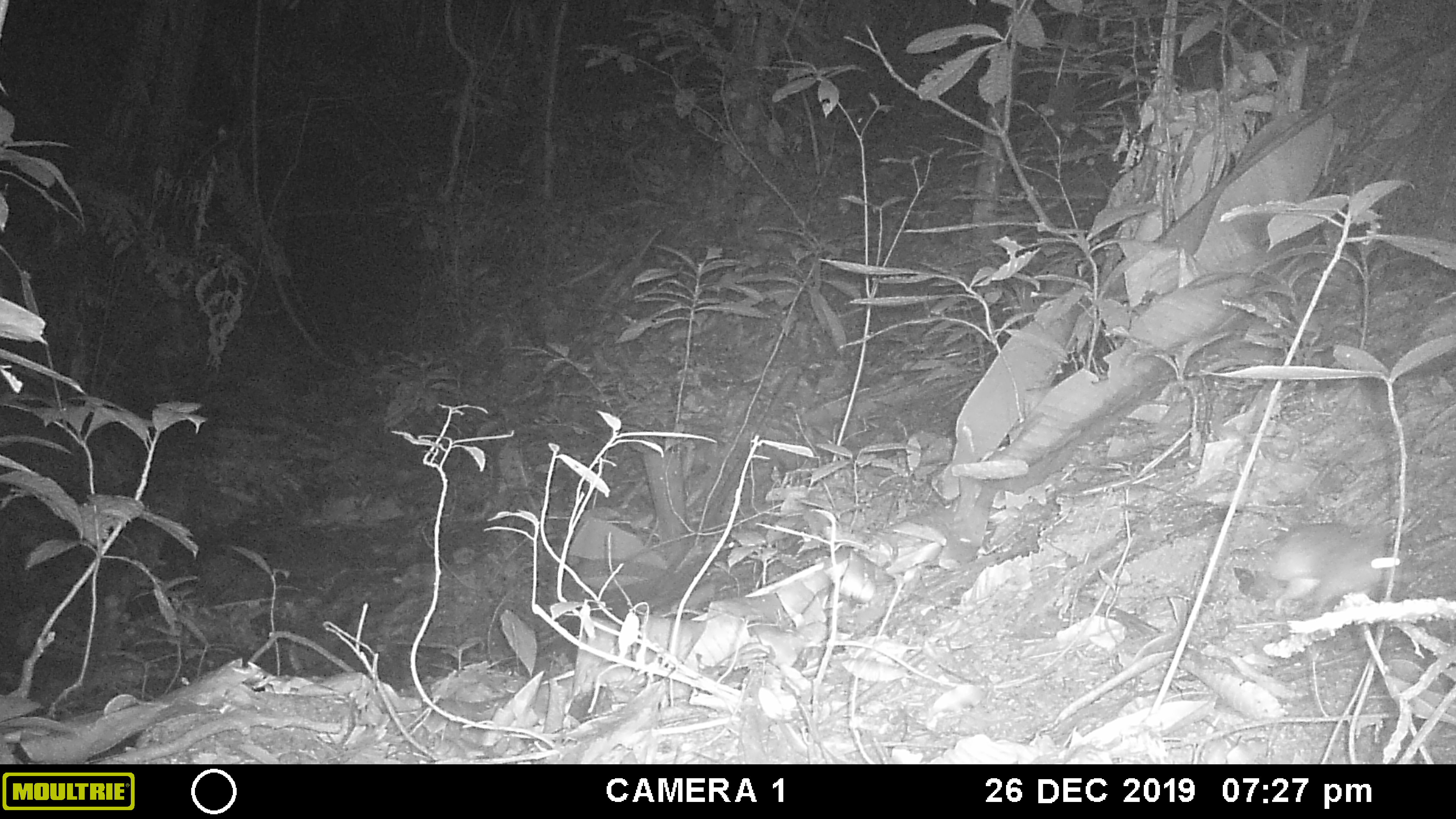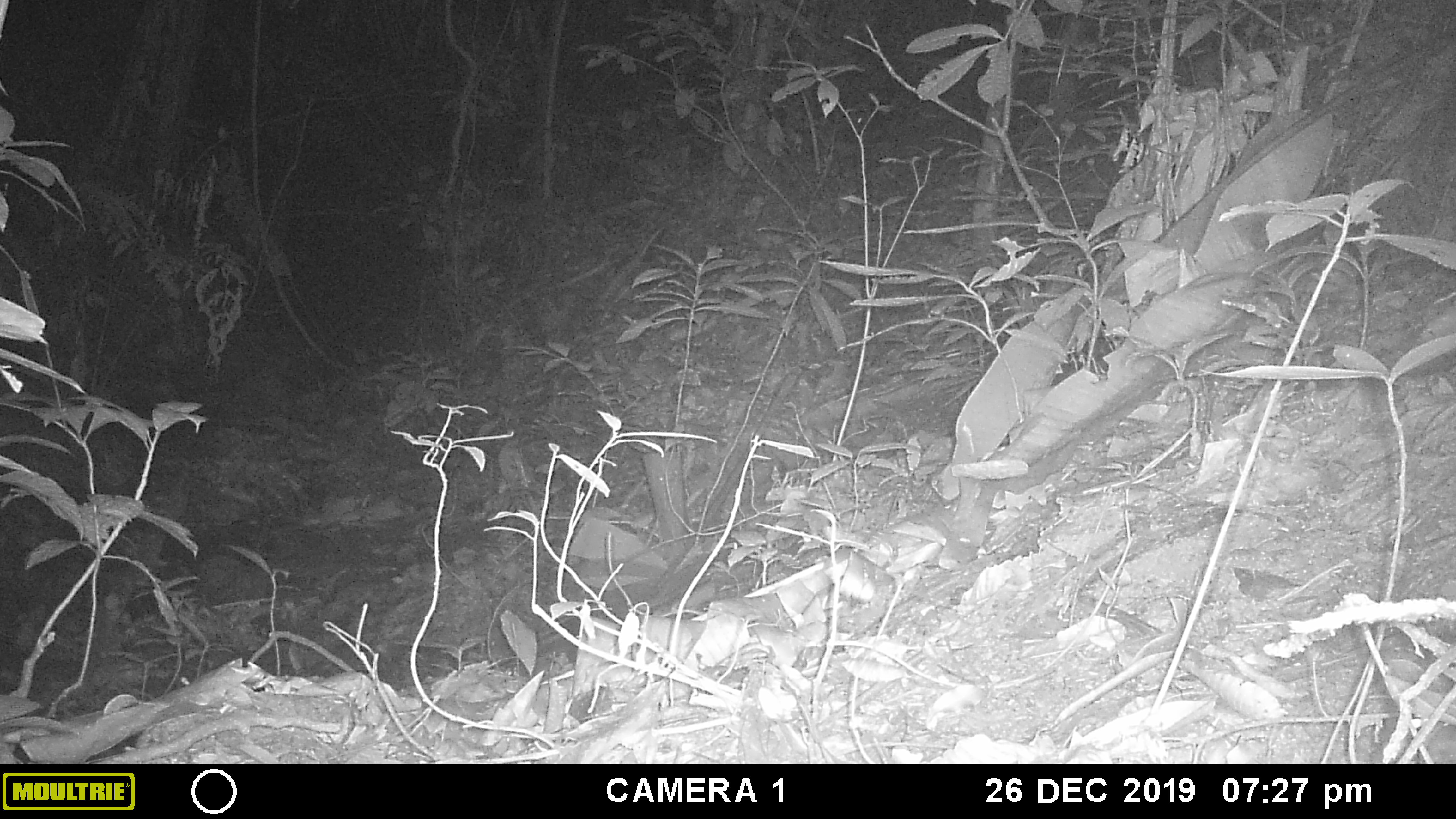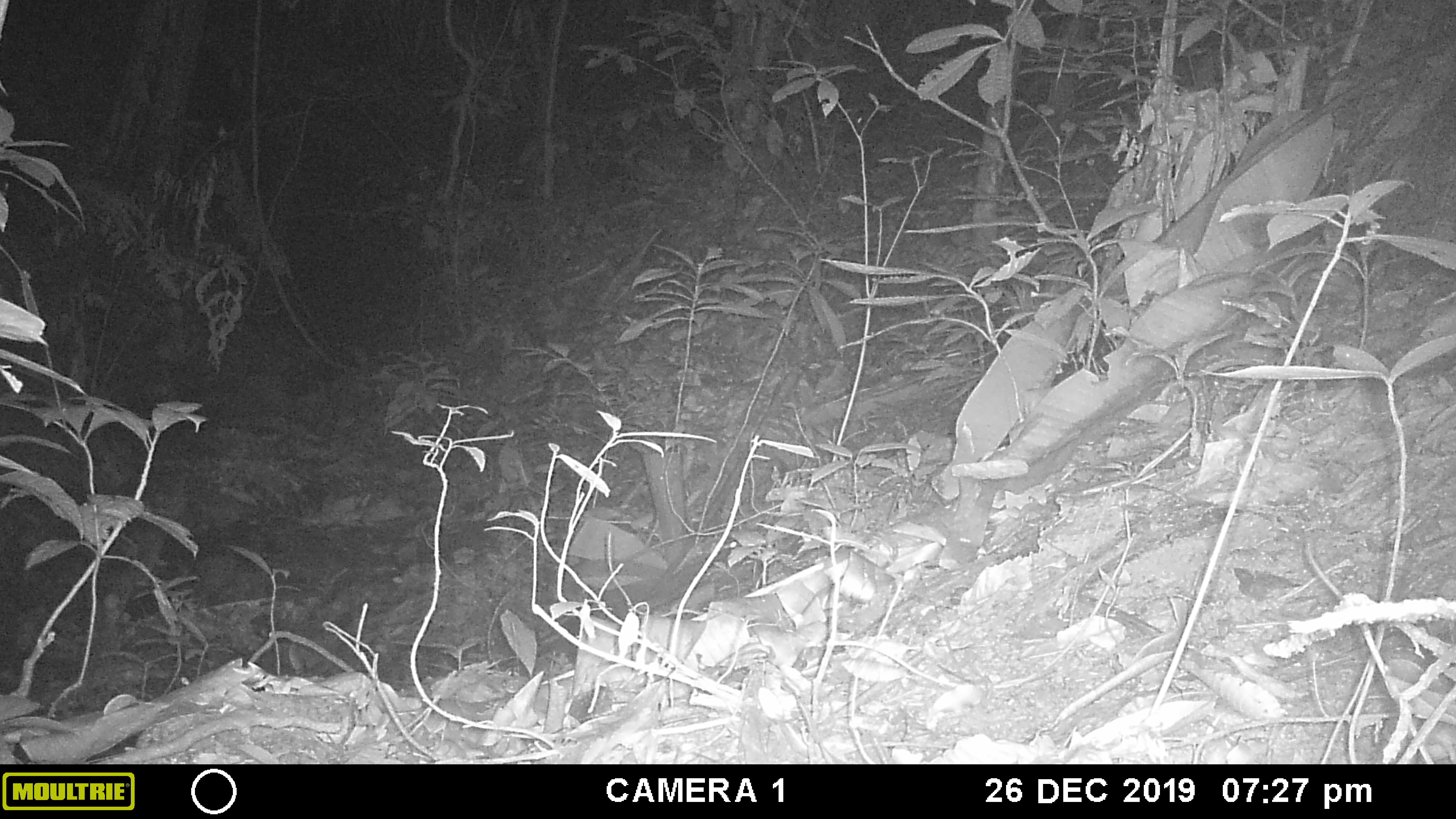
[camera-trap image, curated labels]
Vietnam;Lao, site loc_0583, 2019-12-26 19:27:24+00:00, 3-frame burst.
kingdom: Animalia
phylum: Chordata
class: Mammalia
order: Rodentia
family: Muridae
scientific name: Muridae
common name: old-world mice and rats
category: unidentified murid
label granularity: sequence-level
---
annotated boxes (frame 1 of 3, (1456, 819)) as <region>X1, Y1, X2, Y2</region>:
unidentified murid: <region>1269, 518, 1400, 615</region>